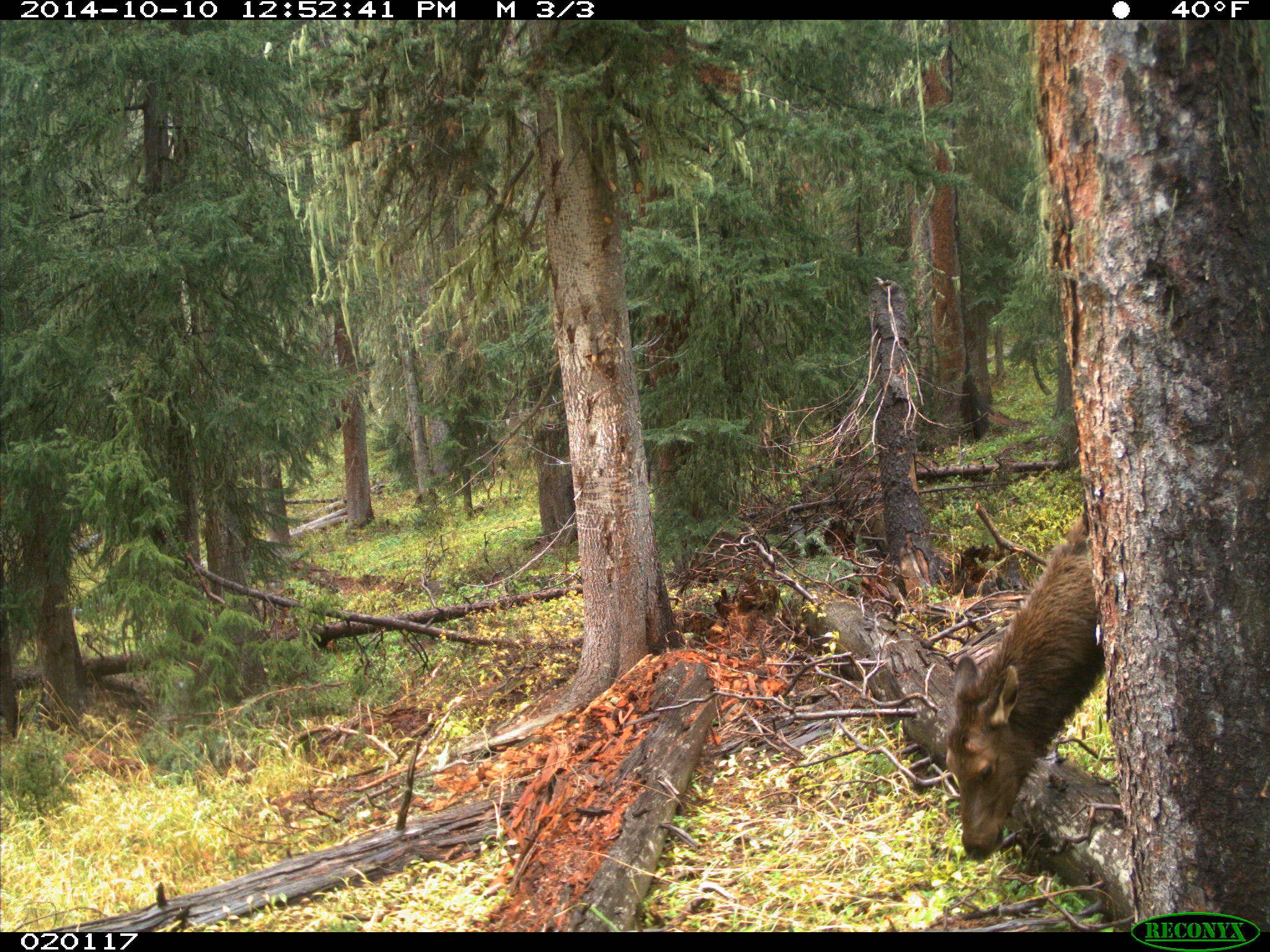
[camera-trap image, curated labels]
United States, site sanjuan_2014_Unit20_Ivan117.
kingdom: Animalia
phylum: Chordata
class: Mammalia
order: Artiodactyla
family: Cervidae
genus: Cervus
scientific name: Cervus elaphus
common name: red deer